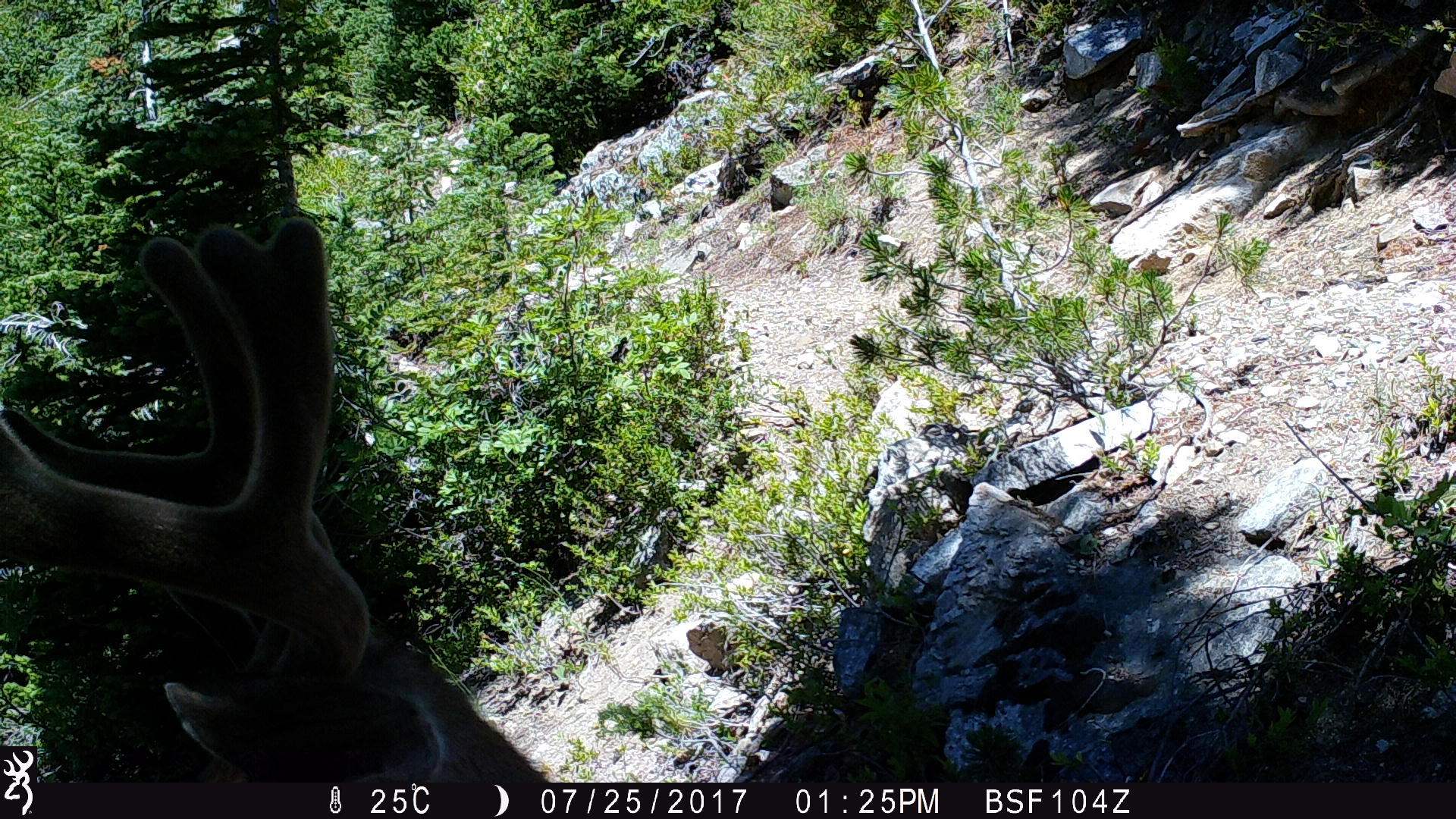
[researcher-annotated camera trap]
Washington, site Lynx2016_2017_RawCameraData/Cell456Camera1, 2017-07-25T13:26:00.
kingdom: Animalia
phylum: Chordata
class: Mammalia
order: Artiodactyla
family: Cervidae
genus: Odocoileus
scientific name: Odocoileus hemionus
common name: mule deer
Odocoileus hemionus (mule deer). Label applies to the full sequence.